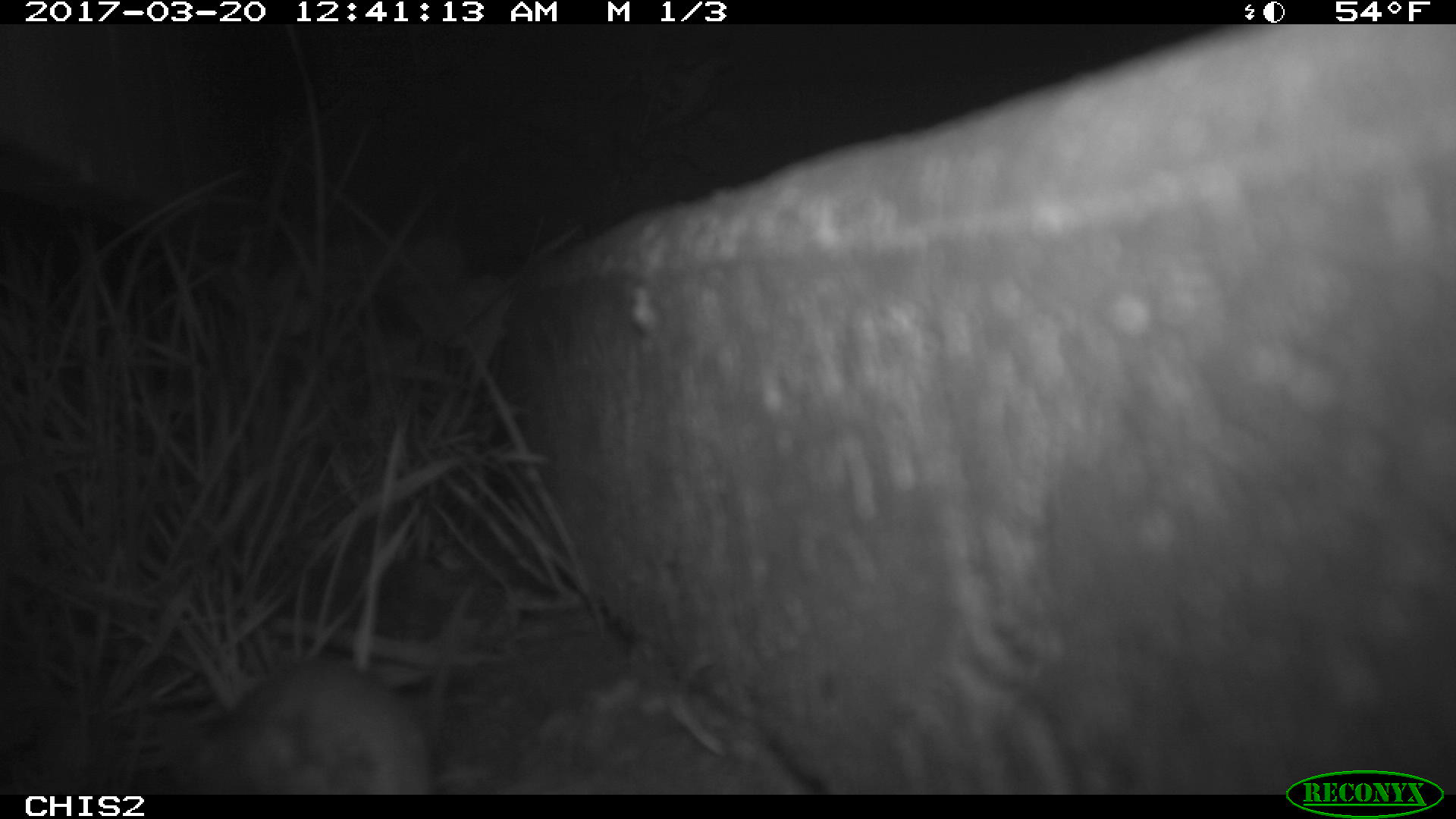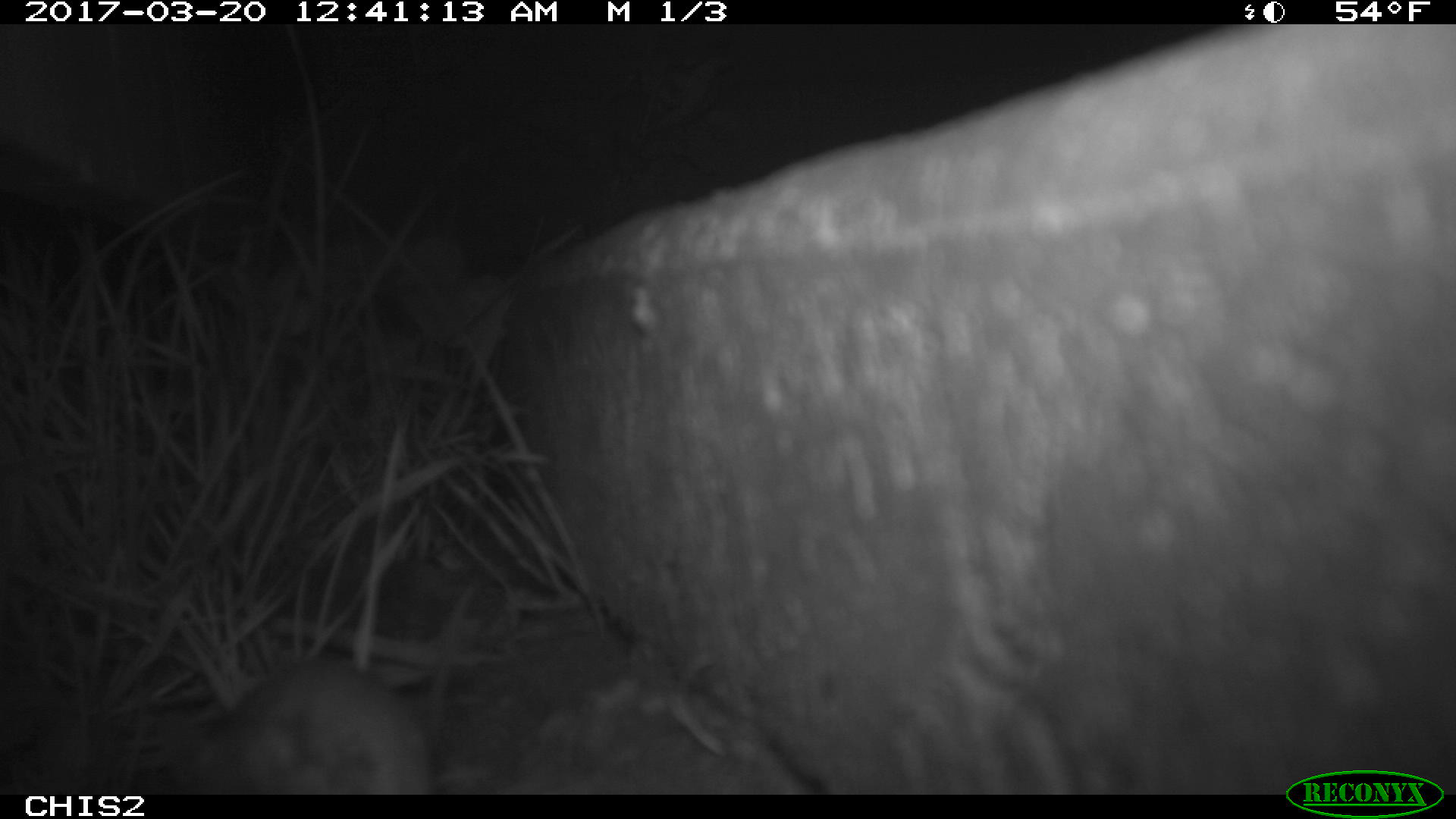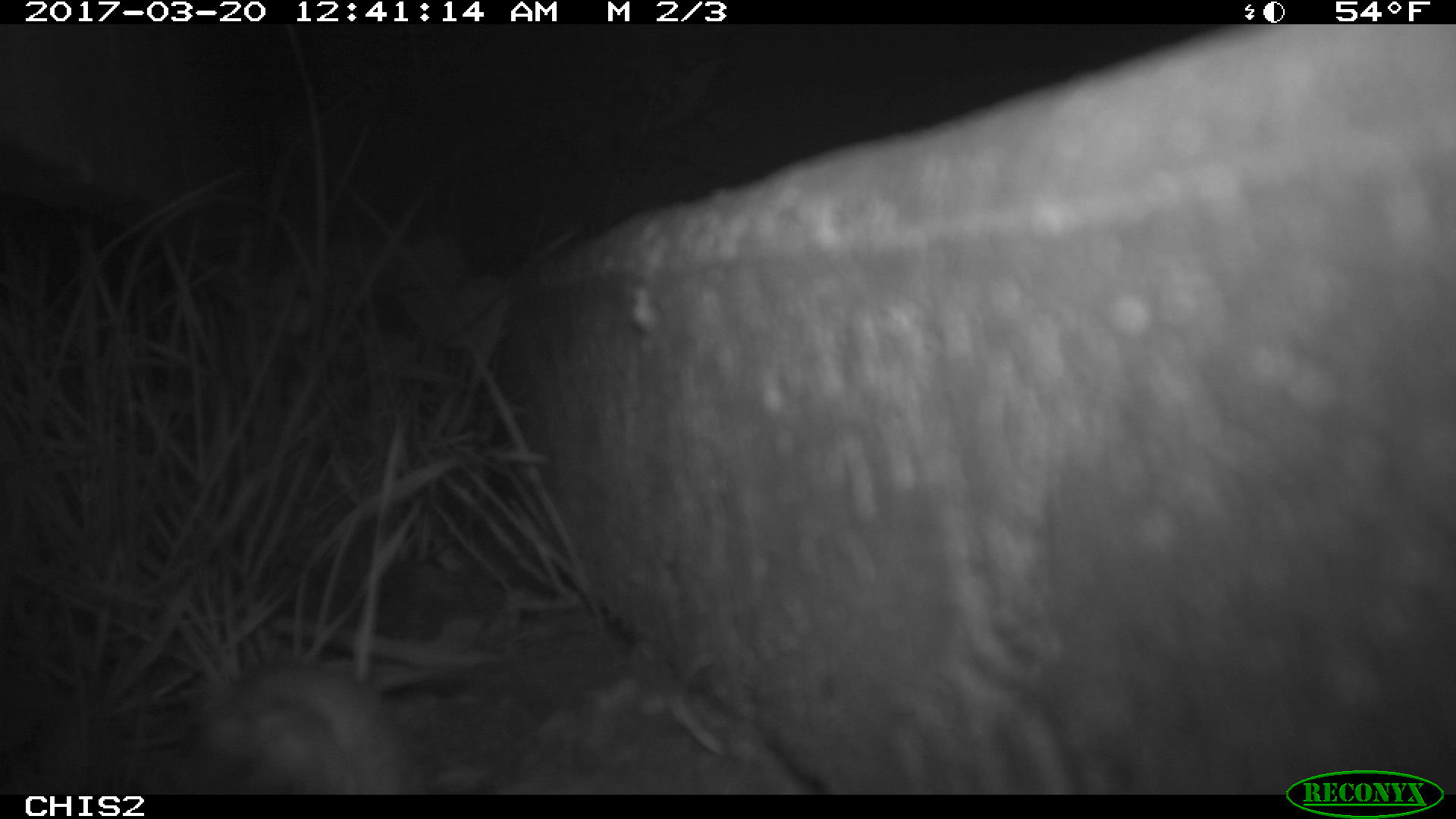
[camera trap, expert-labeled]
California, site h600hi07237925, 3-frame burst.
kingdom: Animalia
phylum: Chordata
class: Mammalia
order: Rodentia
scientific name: Rodentia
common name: rodent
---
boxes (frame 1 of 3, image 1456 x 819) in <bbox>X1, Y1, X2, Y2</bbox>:
rodent: <bbox>191, 658, 430, 789</bbox>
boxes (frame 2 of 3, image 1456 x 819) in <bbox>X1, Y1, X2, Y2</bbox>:
rodent: <bbox>177, 657, 431, 792</bbox>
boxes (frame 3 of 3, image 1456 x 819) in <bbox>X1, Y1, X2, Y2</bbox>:
rodent: <bbox>194, 656, 413, 790</bbox>